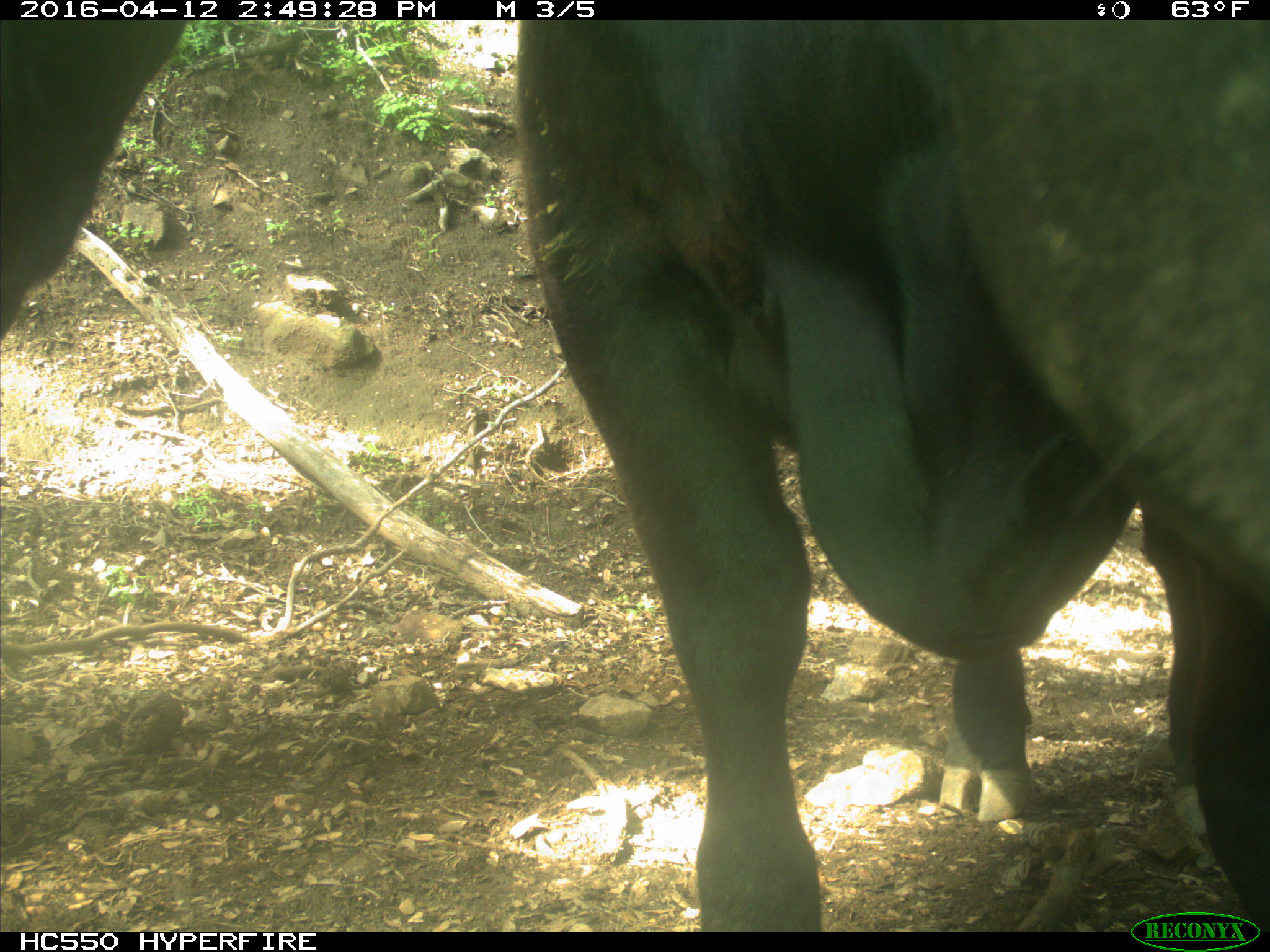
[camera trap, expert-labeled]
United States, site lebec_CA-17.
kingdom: Animalia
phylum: Chordata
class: Mammalia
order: Artiodactyla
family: Bovidae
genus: Bos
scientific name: Bos taurus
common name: domestic cow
Bos taurus (domestic cow).